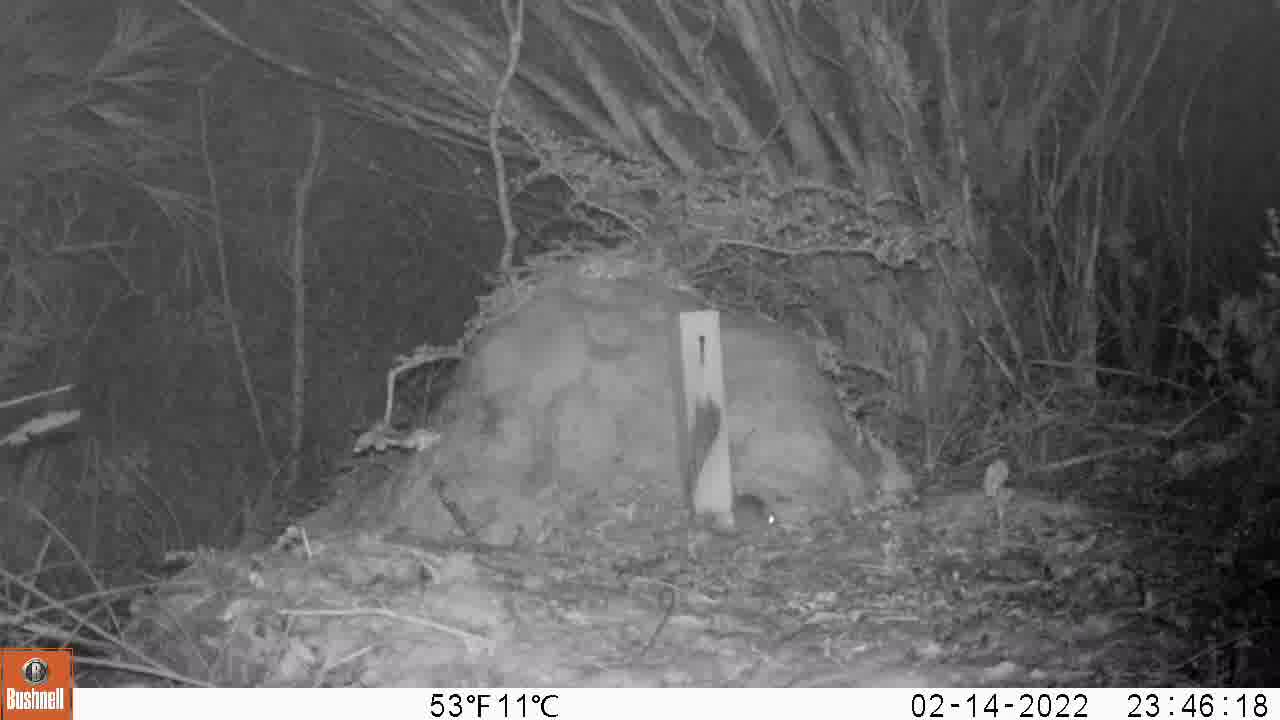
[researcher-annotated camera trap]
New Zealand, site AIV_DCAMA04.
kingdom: Animalia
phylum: Chordata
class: Mammalia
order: Rodentia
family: Muridae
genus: Mus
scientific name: Mus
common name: mouse